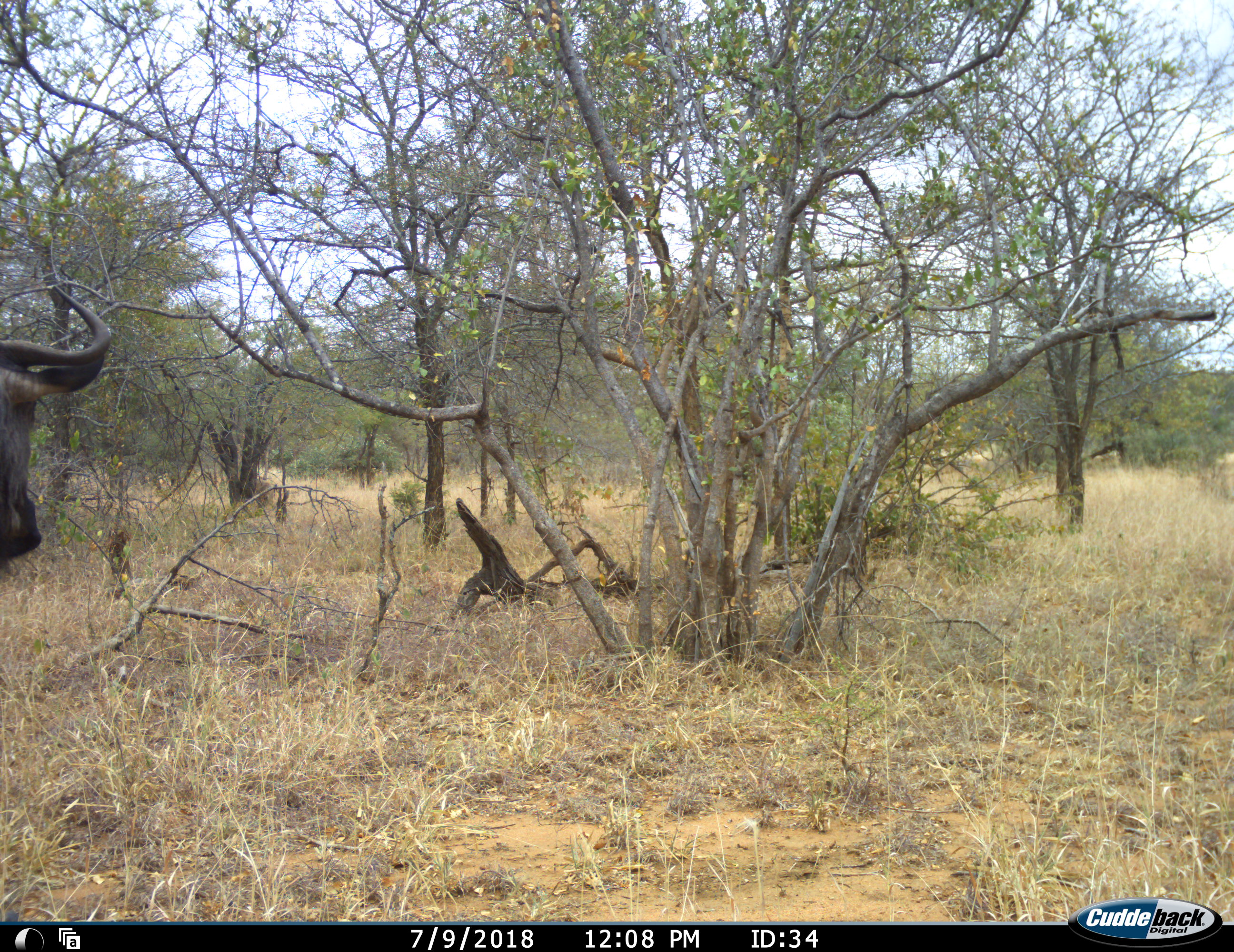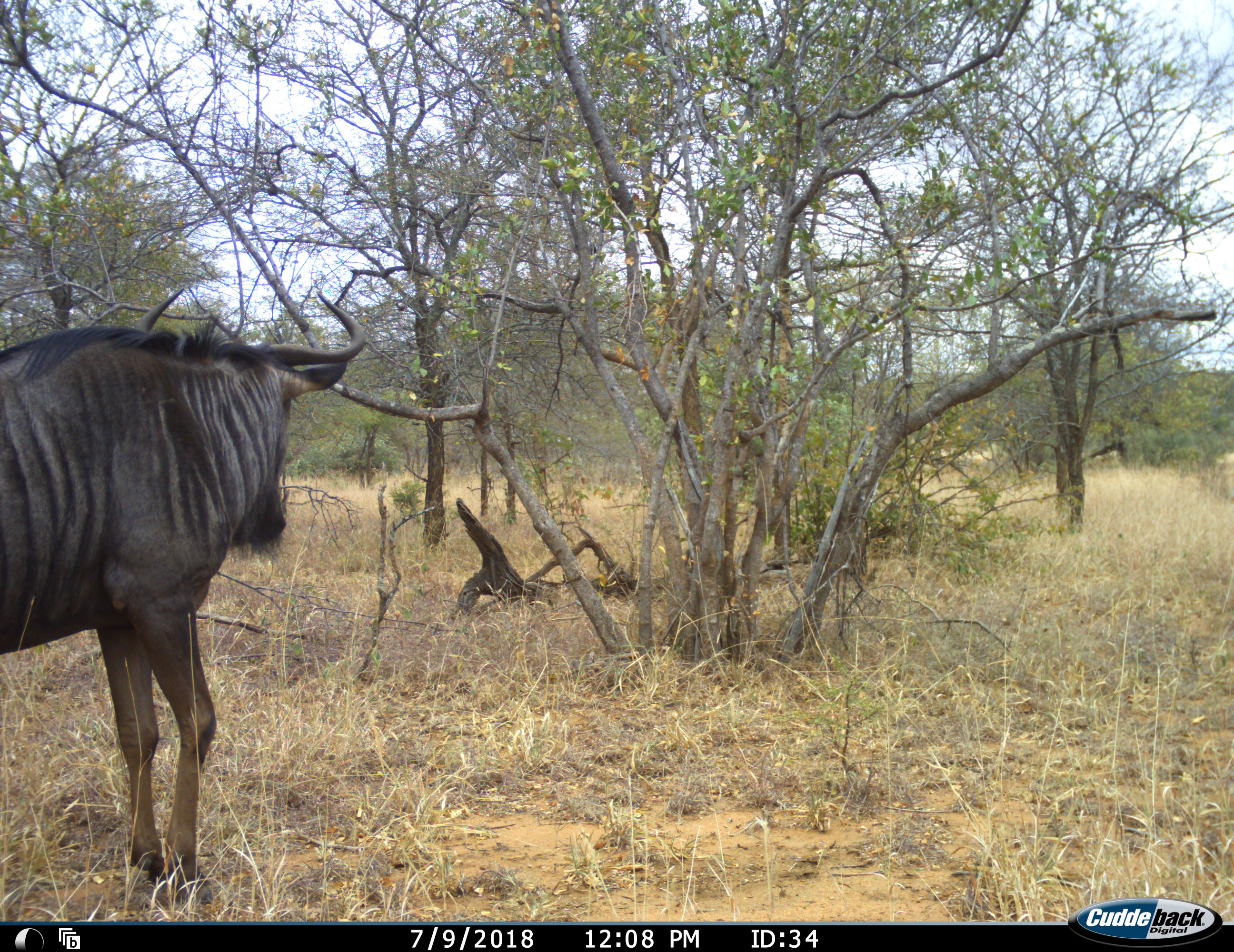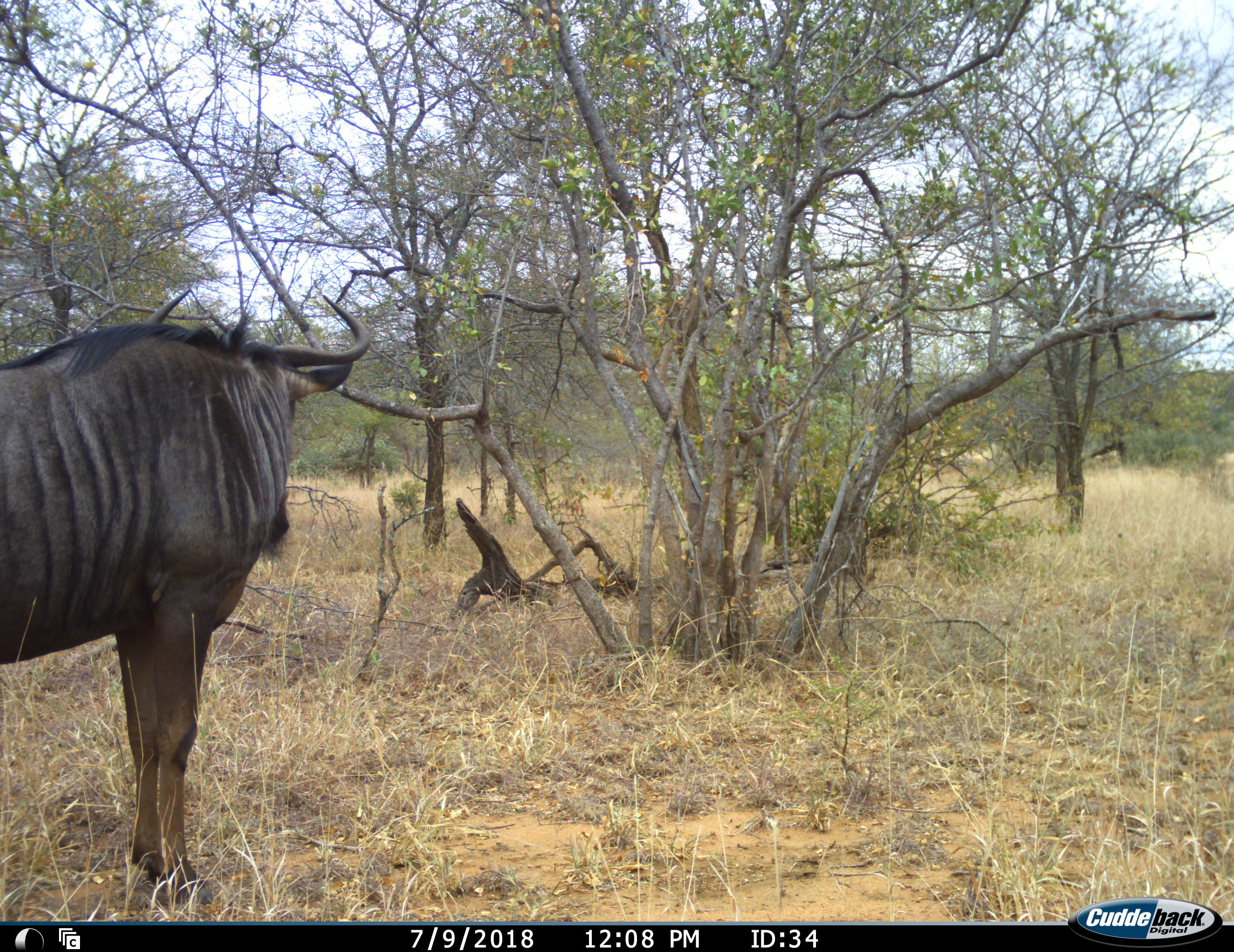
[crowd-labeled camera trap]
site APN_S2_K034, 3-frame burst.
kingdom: Animalia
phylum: Chordata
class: Mammalia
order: Artiodactyla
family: Bovidae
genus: Connochaetes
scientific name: Connochaetes taurinus taurinus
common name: blue wildebeest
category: wildebeestblue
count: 1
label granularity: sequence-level